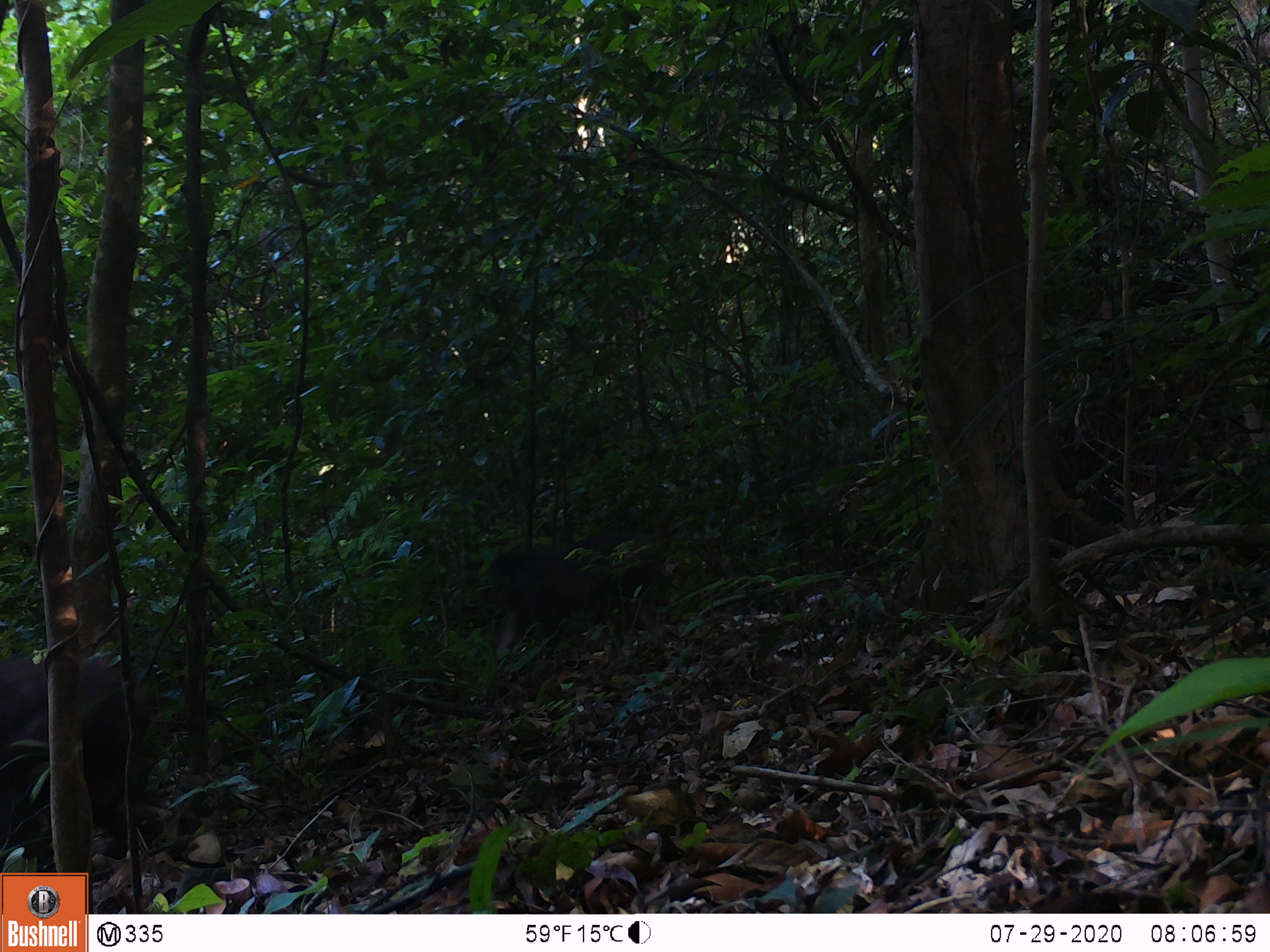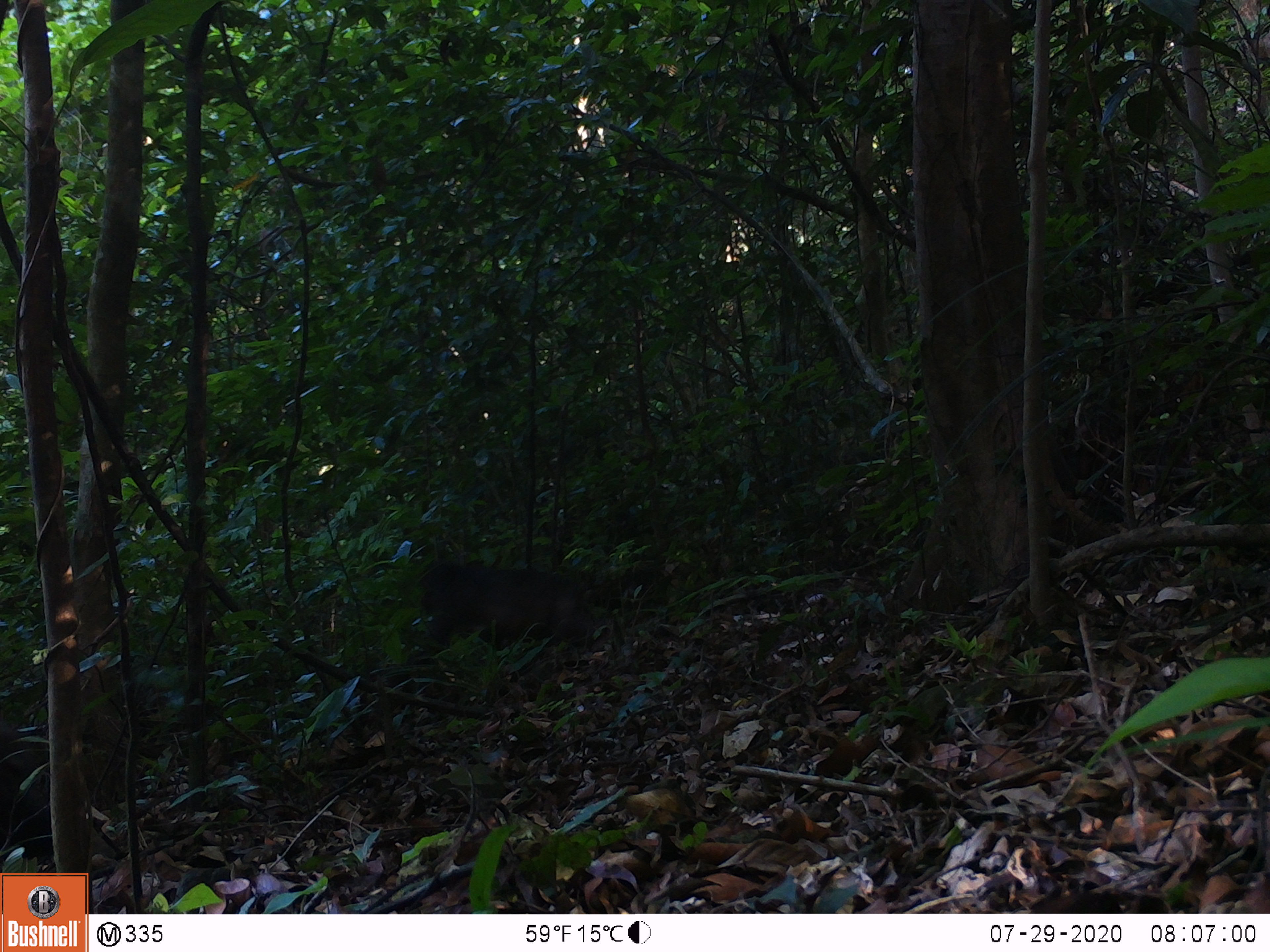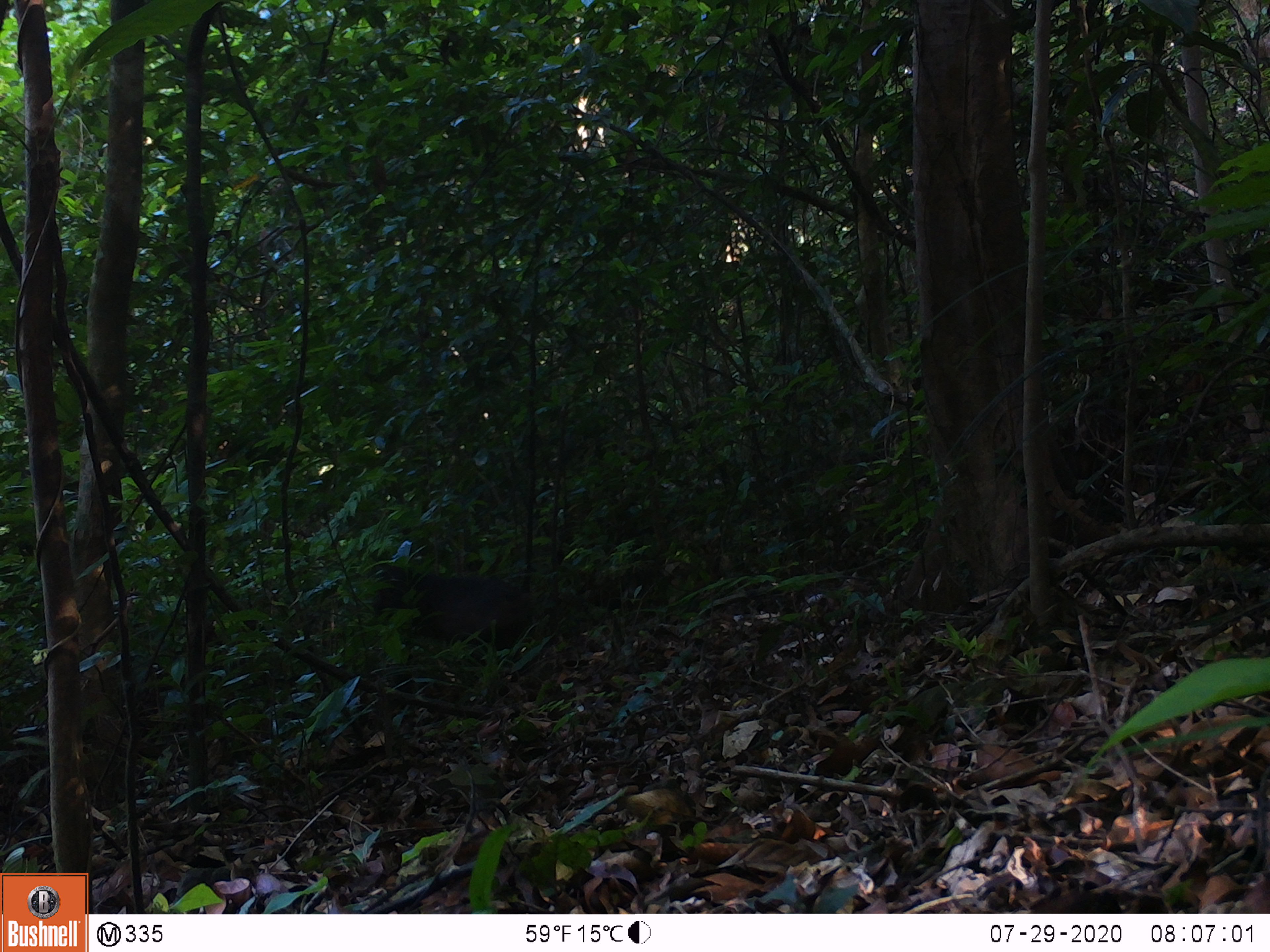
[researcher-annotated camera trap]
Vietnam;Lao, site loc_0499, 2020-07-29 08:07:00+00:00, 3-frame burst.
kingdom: Animalia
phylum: Chordata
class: Mammalia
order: Primates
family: Cercopithecidae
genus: Macaca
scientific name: Macaca arctoides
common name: stump-tailed macaque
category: stump tailed macaque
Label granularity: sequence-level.